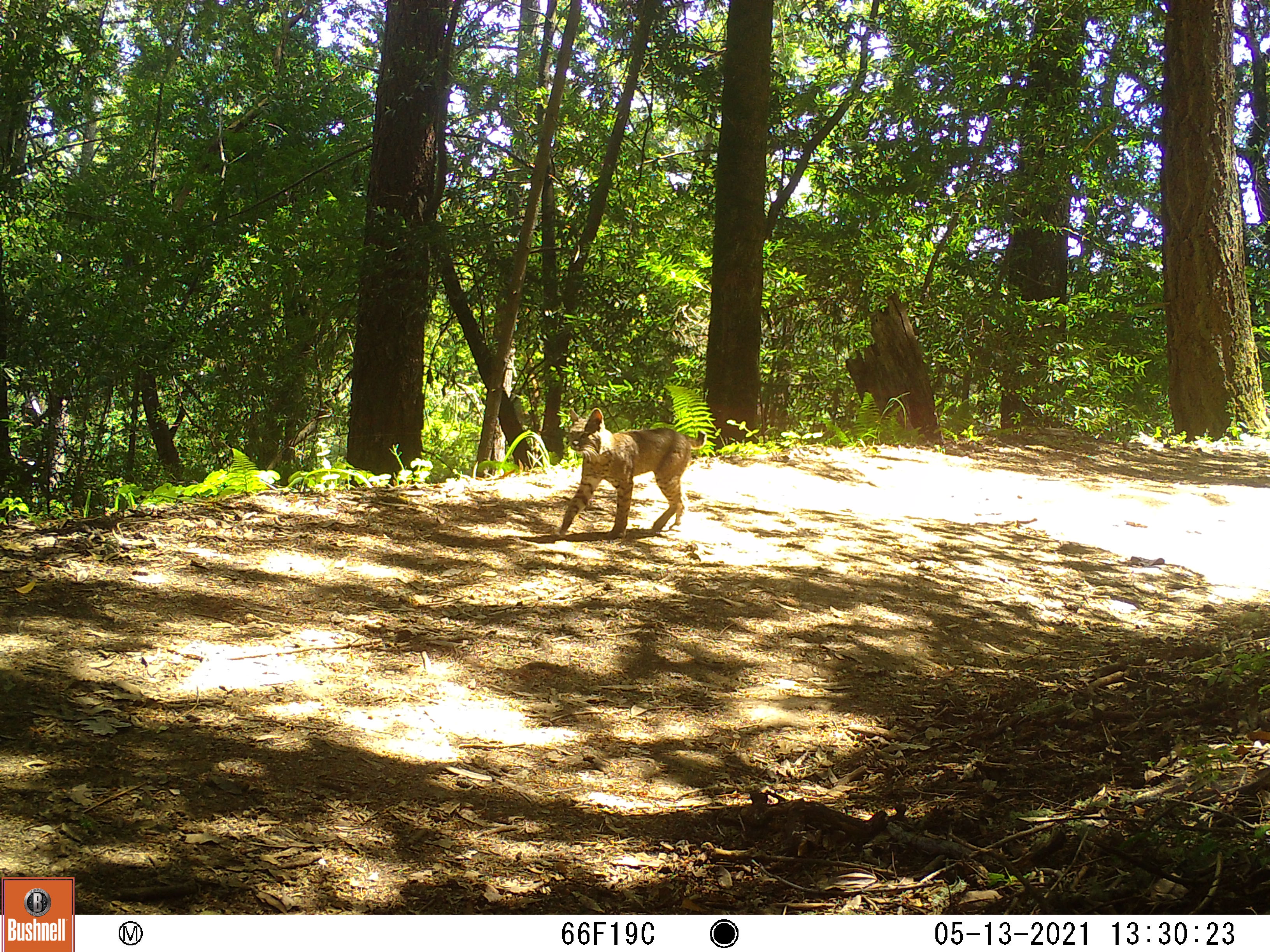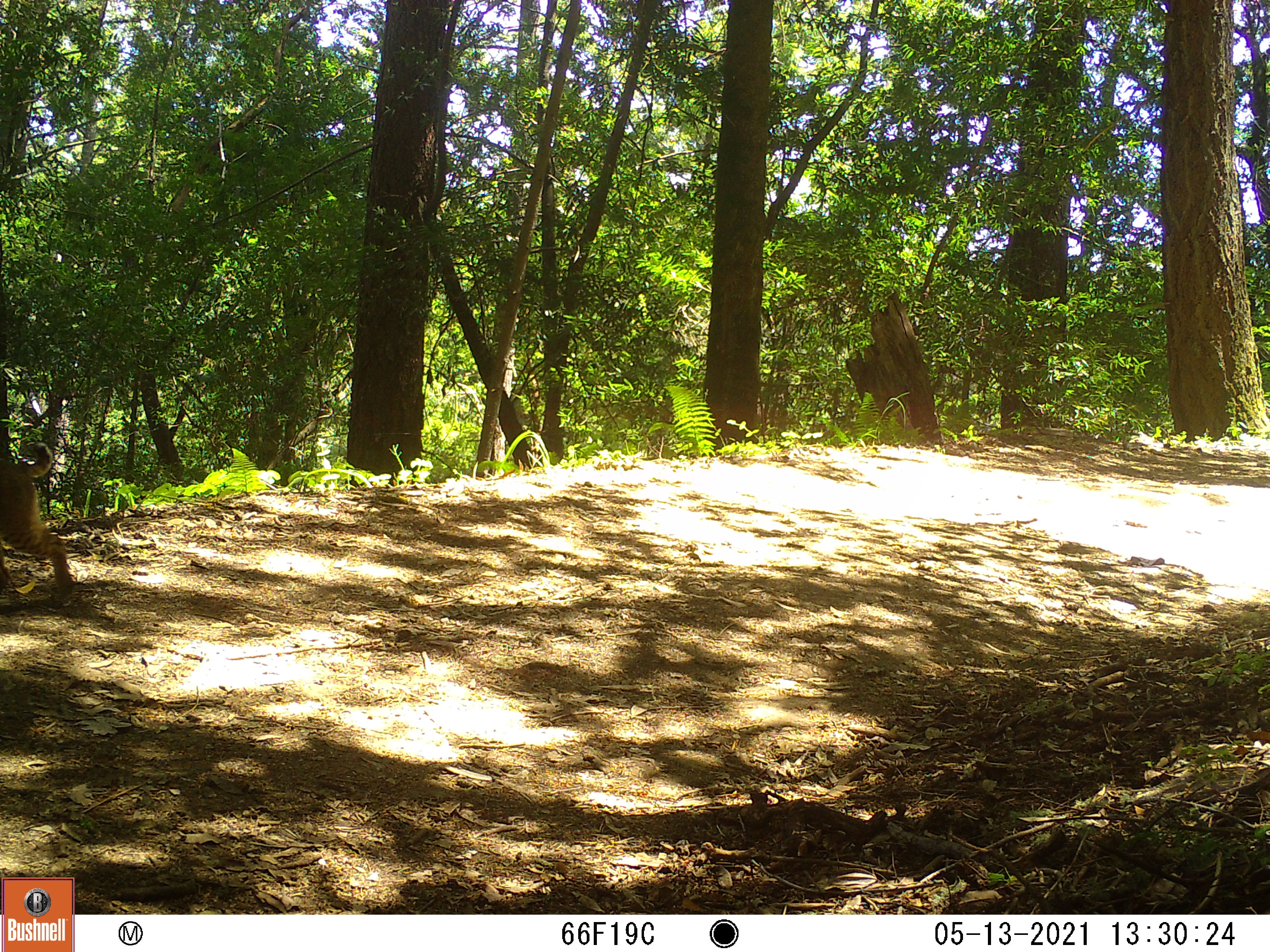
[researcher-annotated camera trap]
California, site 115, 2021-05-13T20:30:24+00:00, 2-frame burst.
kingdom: Animalia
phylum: Chordata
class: Mammalia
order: Carnivora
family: Felidae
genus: Lynx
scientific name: Lynx rufus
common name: bobcat